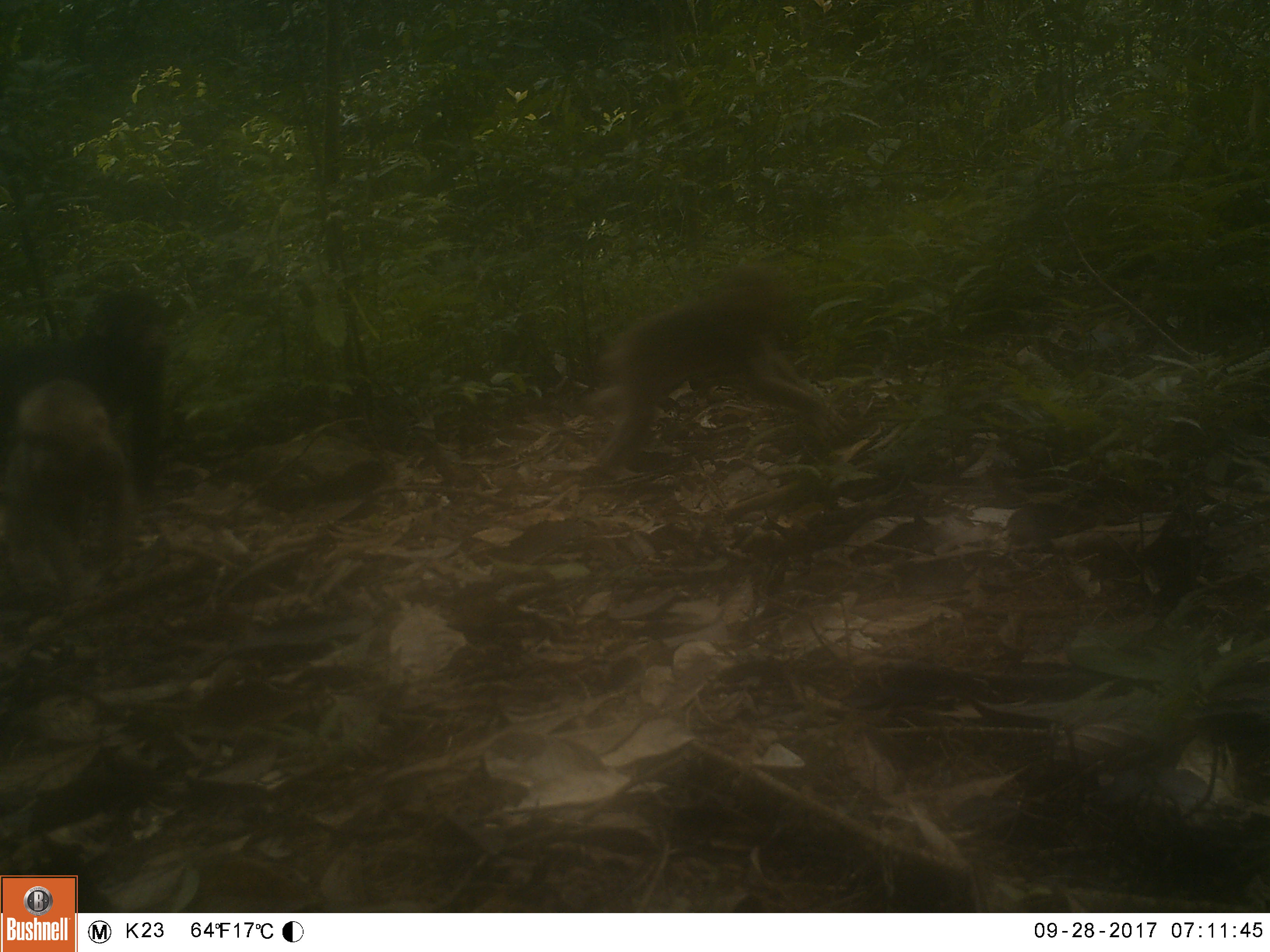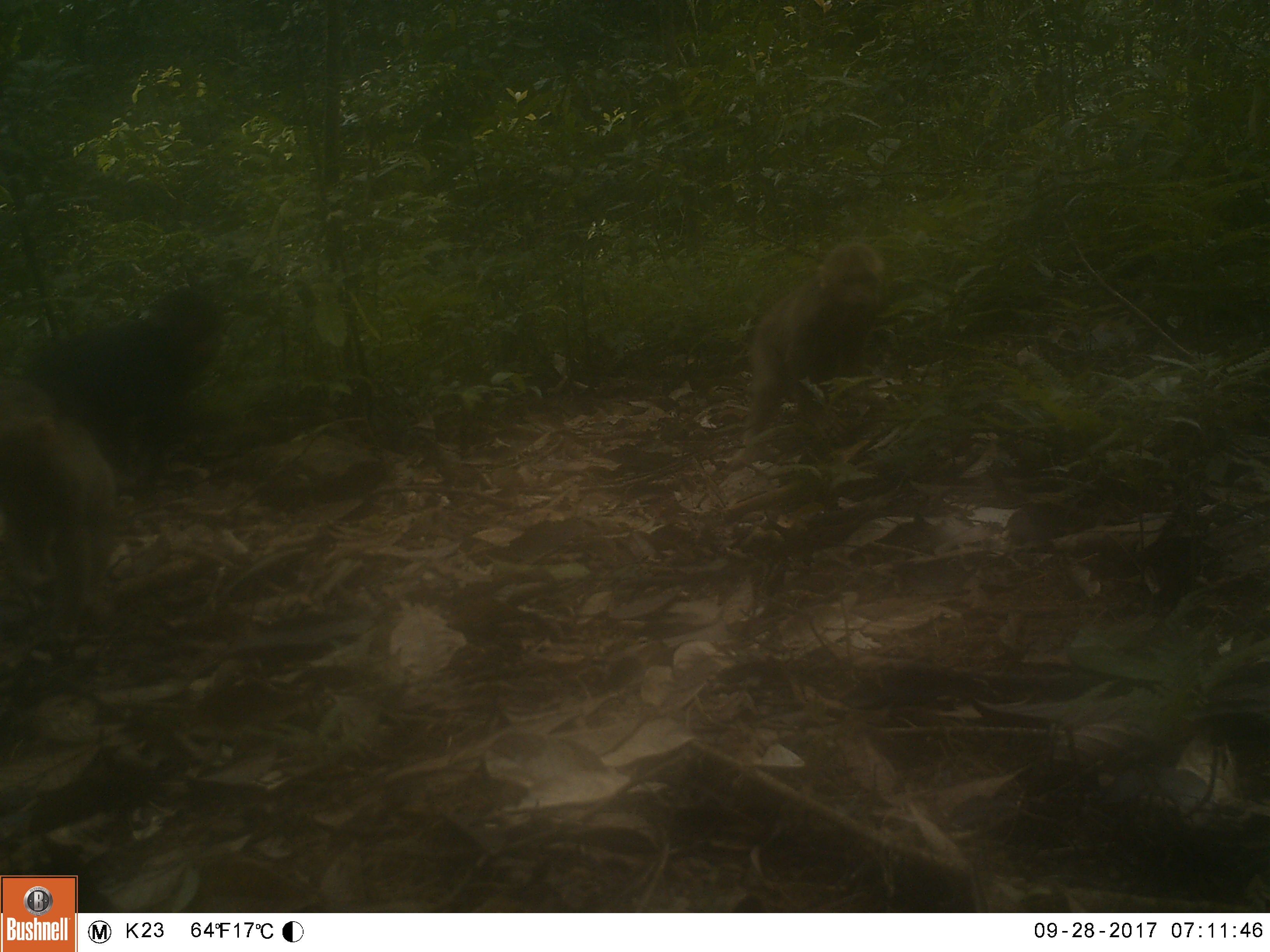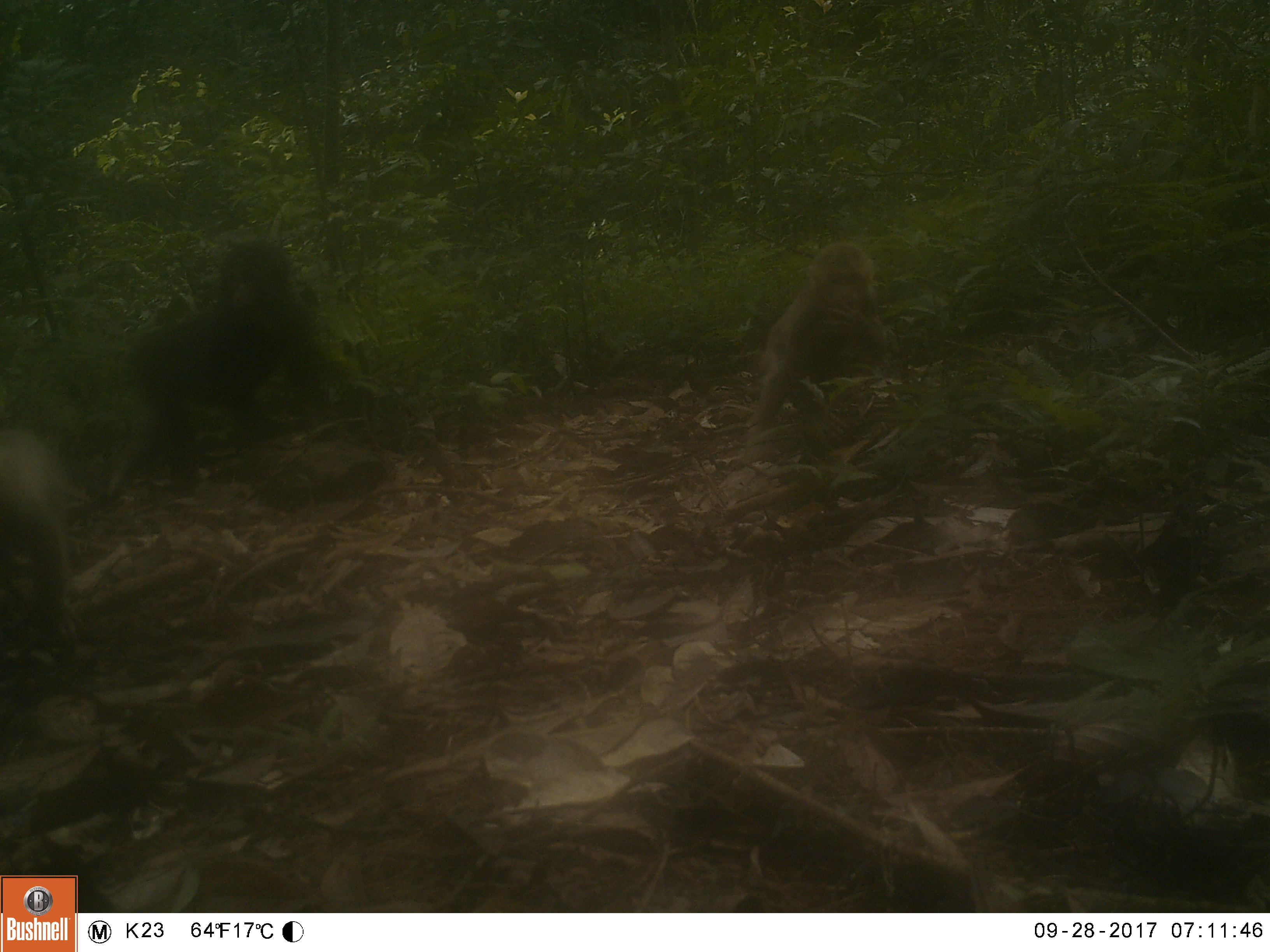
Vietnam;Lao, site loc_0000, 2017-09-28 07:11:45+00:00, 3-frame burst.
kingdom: Animalia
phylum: Chordata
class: Mammalia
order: Primates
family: Cercopithecidae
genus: Macaca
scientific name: Macaca arctoides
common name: stump-tailed macaque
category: stump tailed macaque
Stump tailed macaque (stump-tailed macaque) (Macaca arctoides). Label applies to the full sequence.